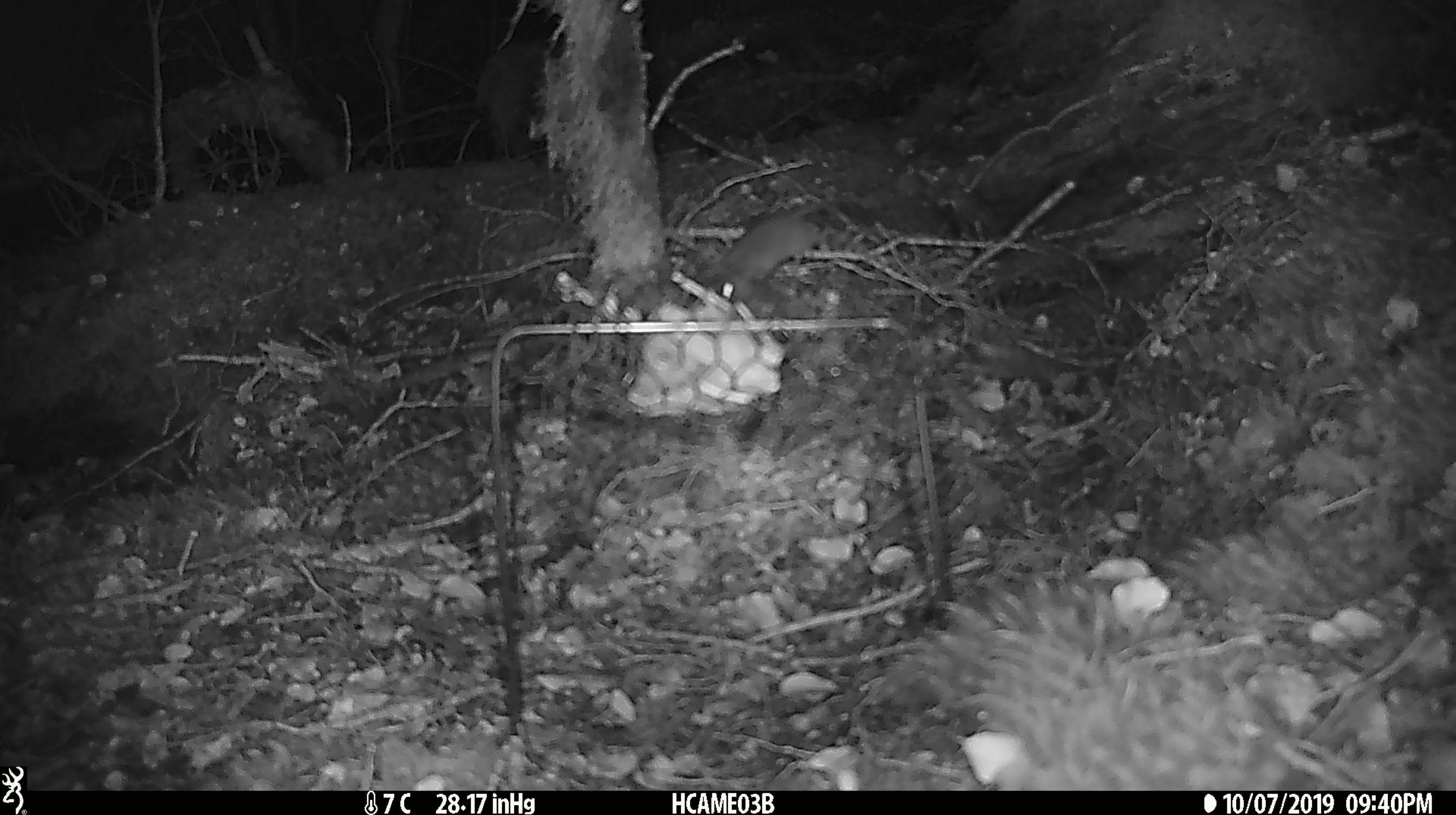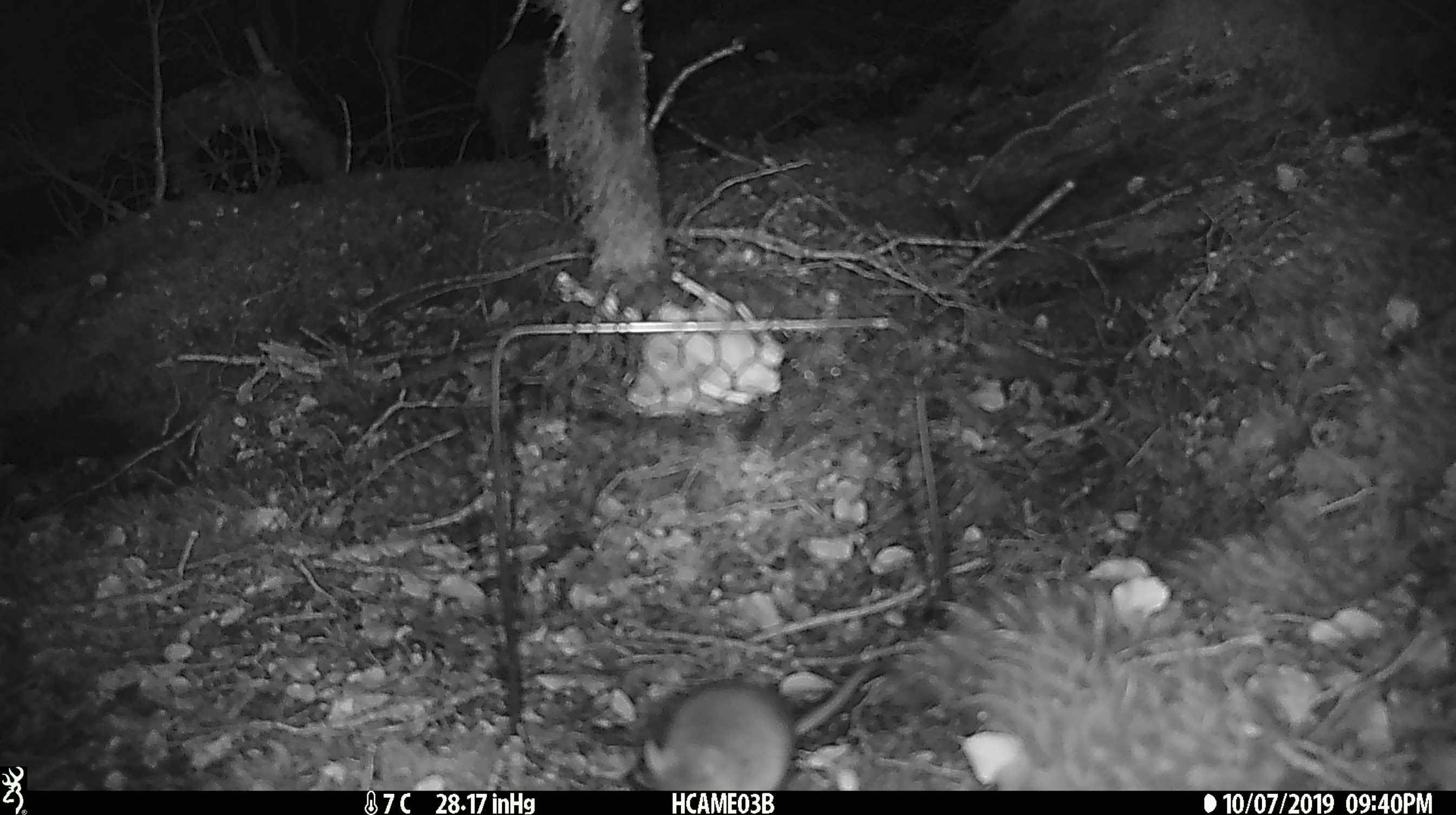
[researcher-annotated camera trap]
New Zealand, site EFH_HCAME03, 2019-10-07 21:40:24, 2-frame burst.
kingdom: Animalia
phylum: Chordata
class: Mammalia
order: Rodentia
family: Muridae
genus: Mus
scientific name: Mus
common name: mouse